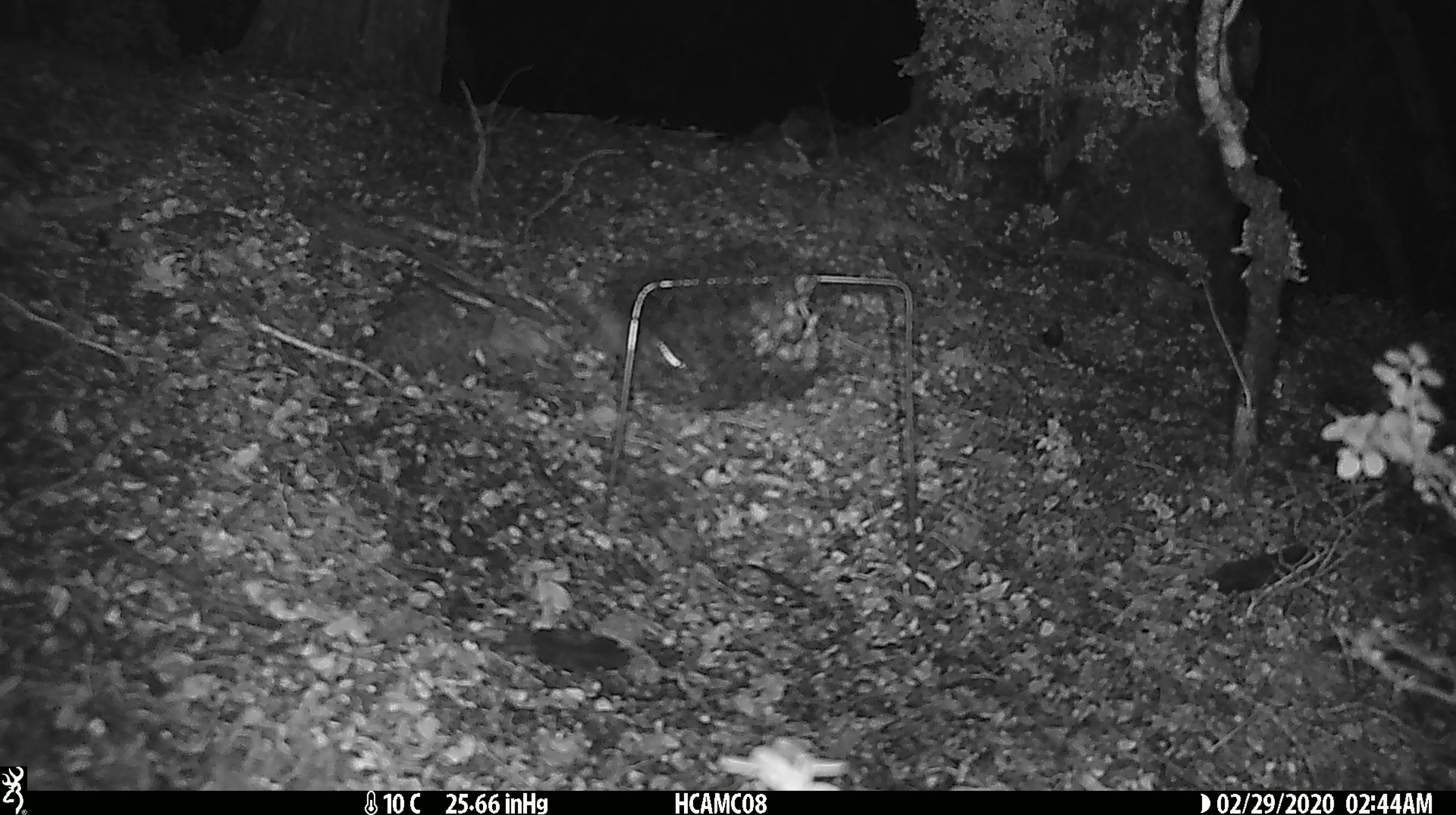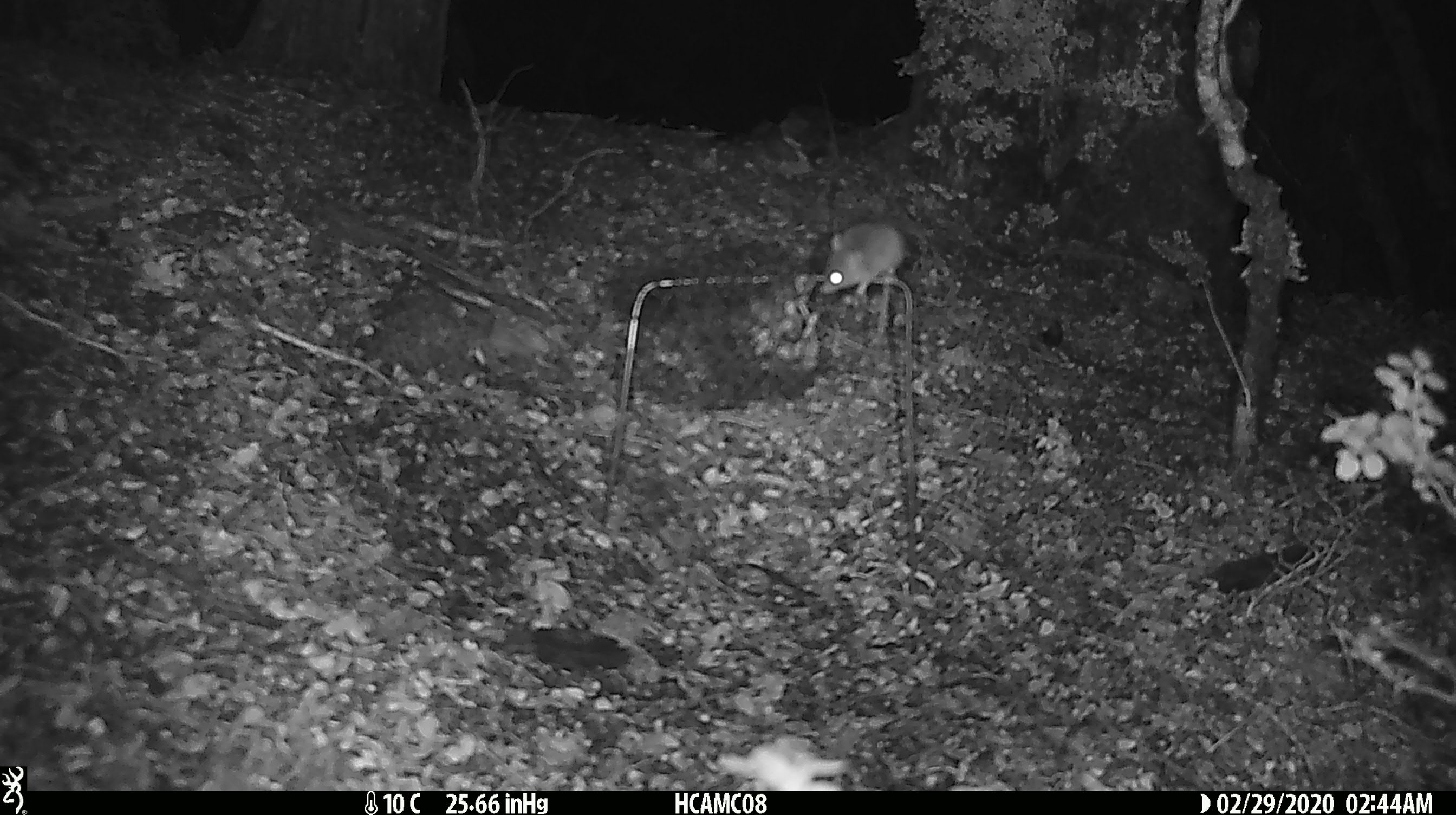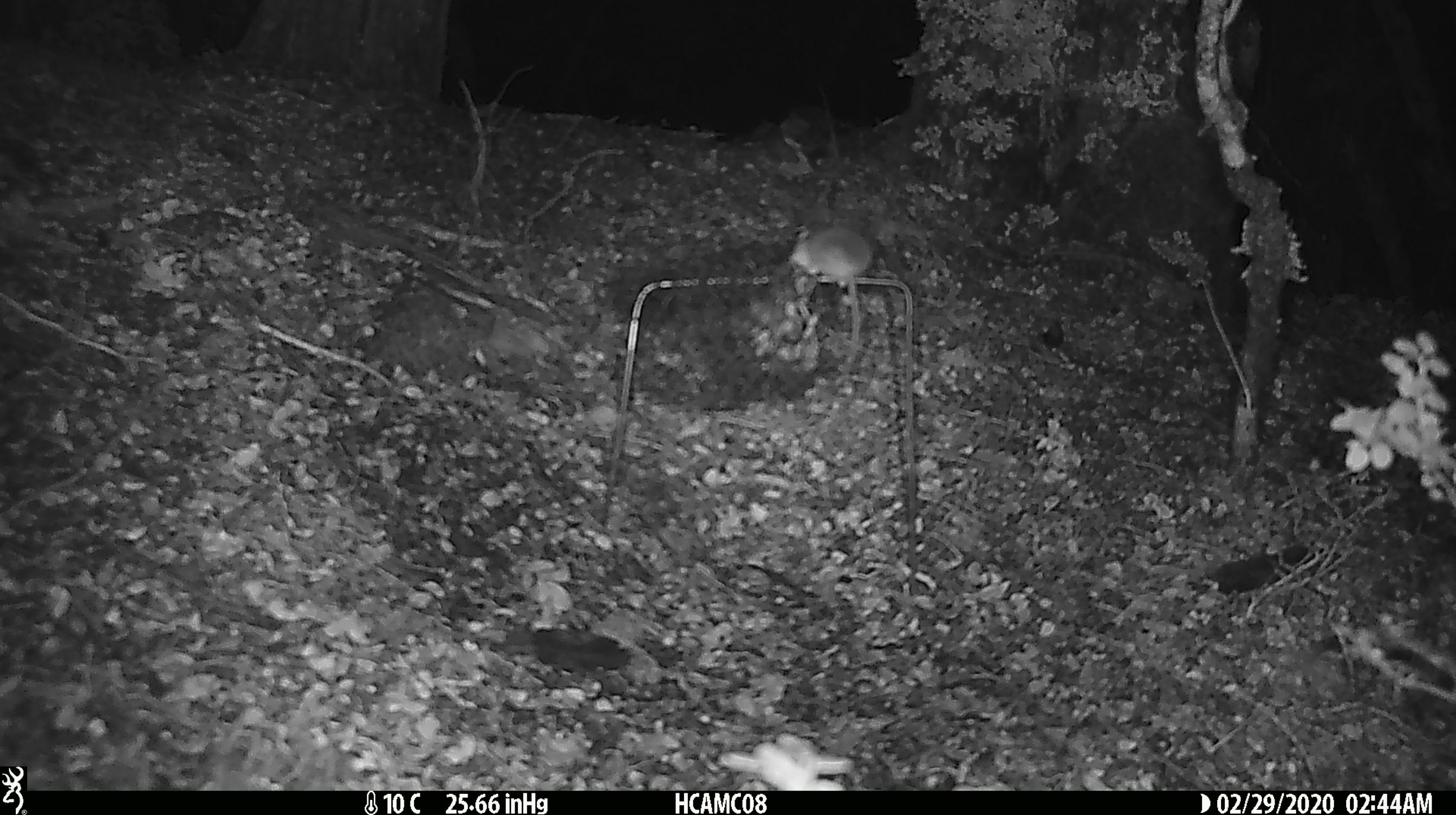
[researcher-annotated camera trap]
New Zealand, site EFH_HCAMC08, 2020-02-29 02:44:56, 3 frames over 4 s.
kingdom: Animalia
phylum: Chordata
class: Mammalia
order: Rodentia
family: Muridae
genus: Mus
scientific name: Mus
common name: mouse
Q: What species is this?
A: Mouse (Mus).